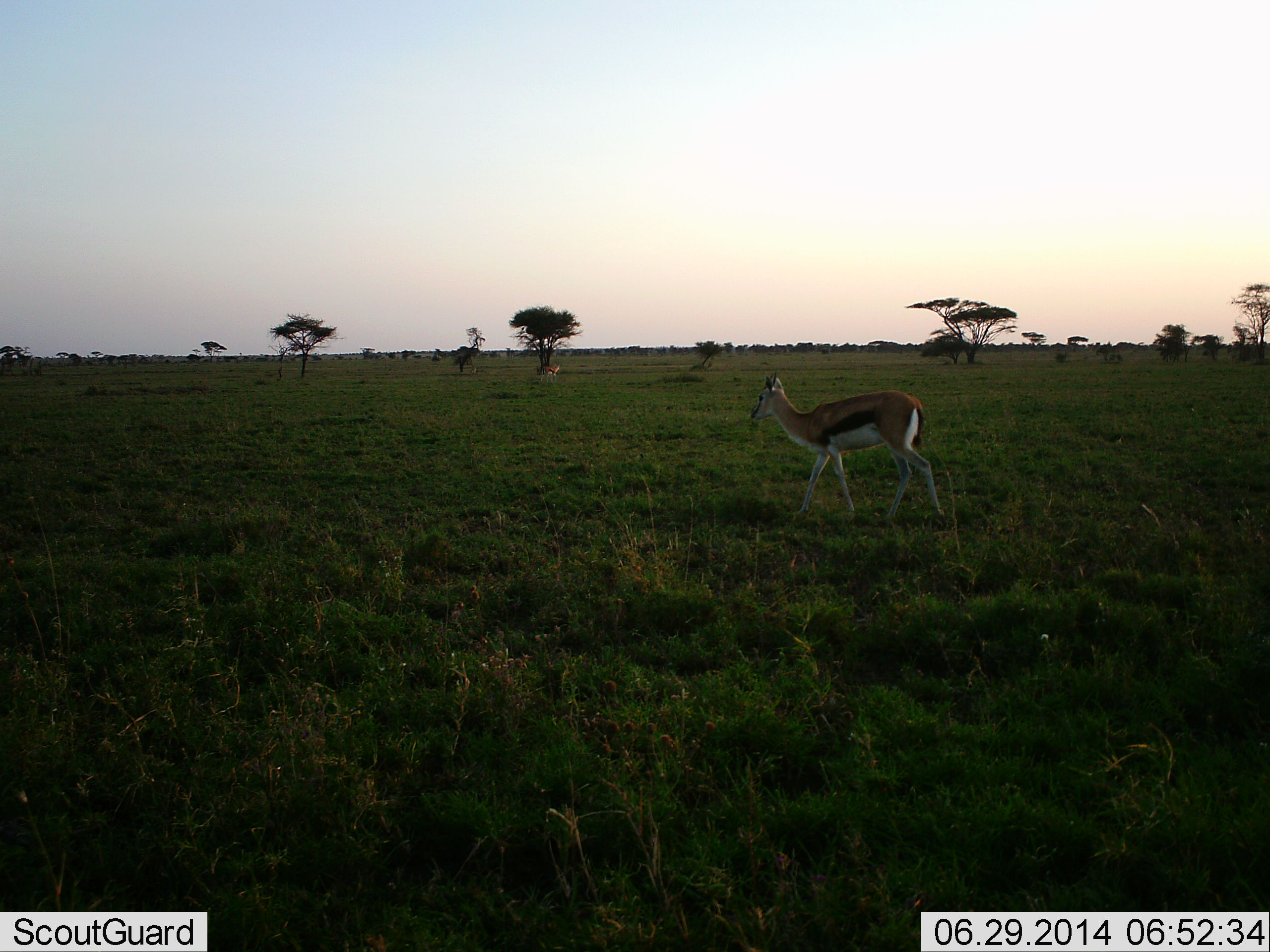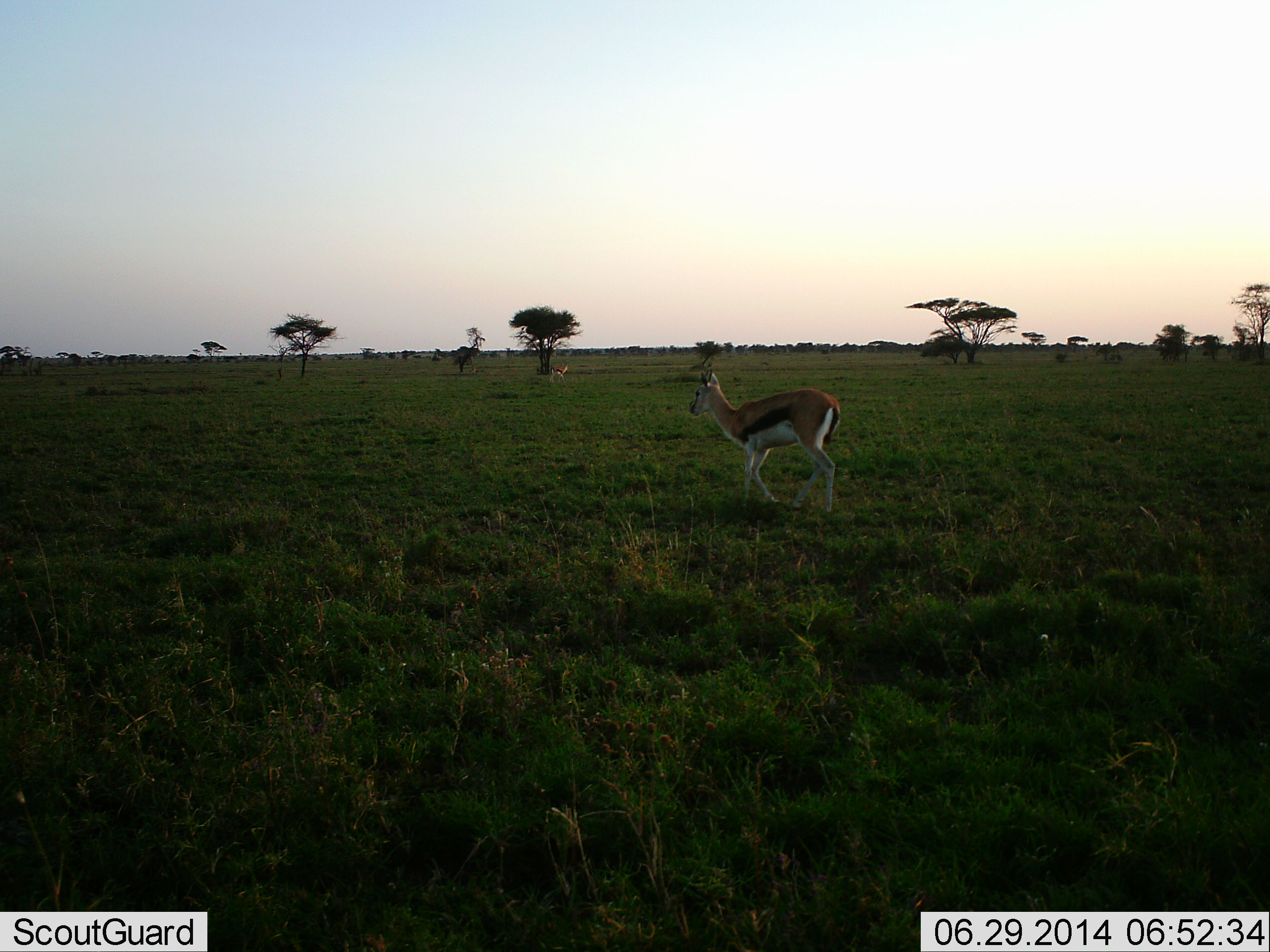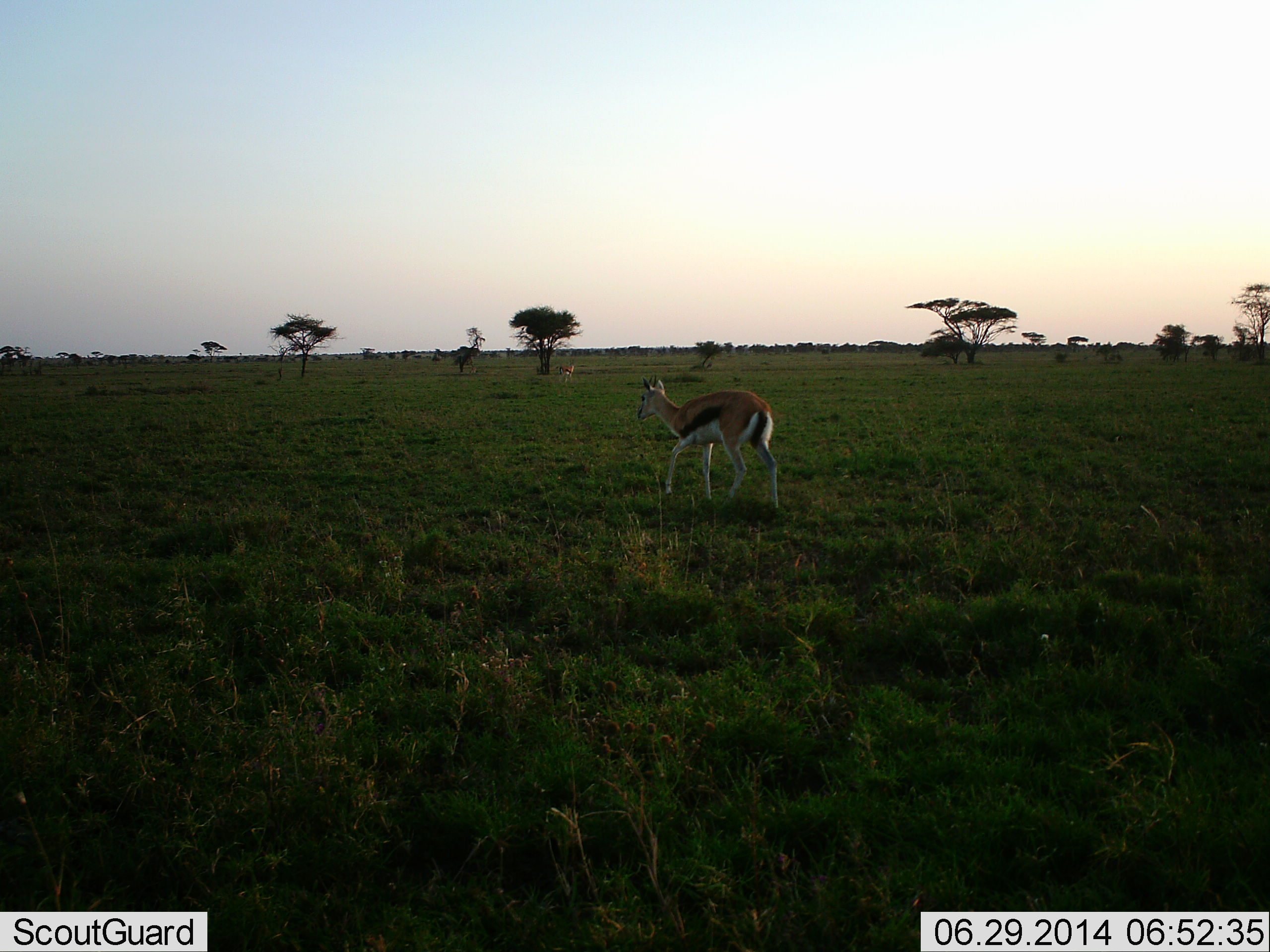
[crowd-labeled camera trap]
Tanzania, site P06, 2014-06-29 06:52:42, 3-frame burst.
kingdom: Animalia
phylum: Chordata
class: Mammalia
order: Artiodactyla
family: Bovidae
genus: Eudorcas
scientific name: Eudorcas thomsonii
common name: thomson's gazelle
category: gazellethomsons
Gazellethomsons (thomson's gazelle) (Eudorcas thomsonii), count 2. Behavior (volunteer vote fractions): standing 11%, resting 0%, moving 89%, interacting 0%. Young present (vote fraction): 0%. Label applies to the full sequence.